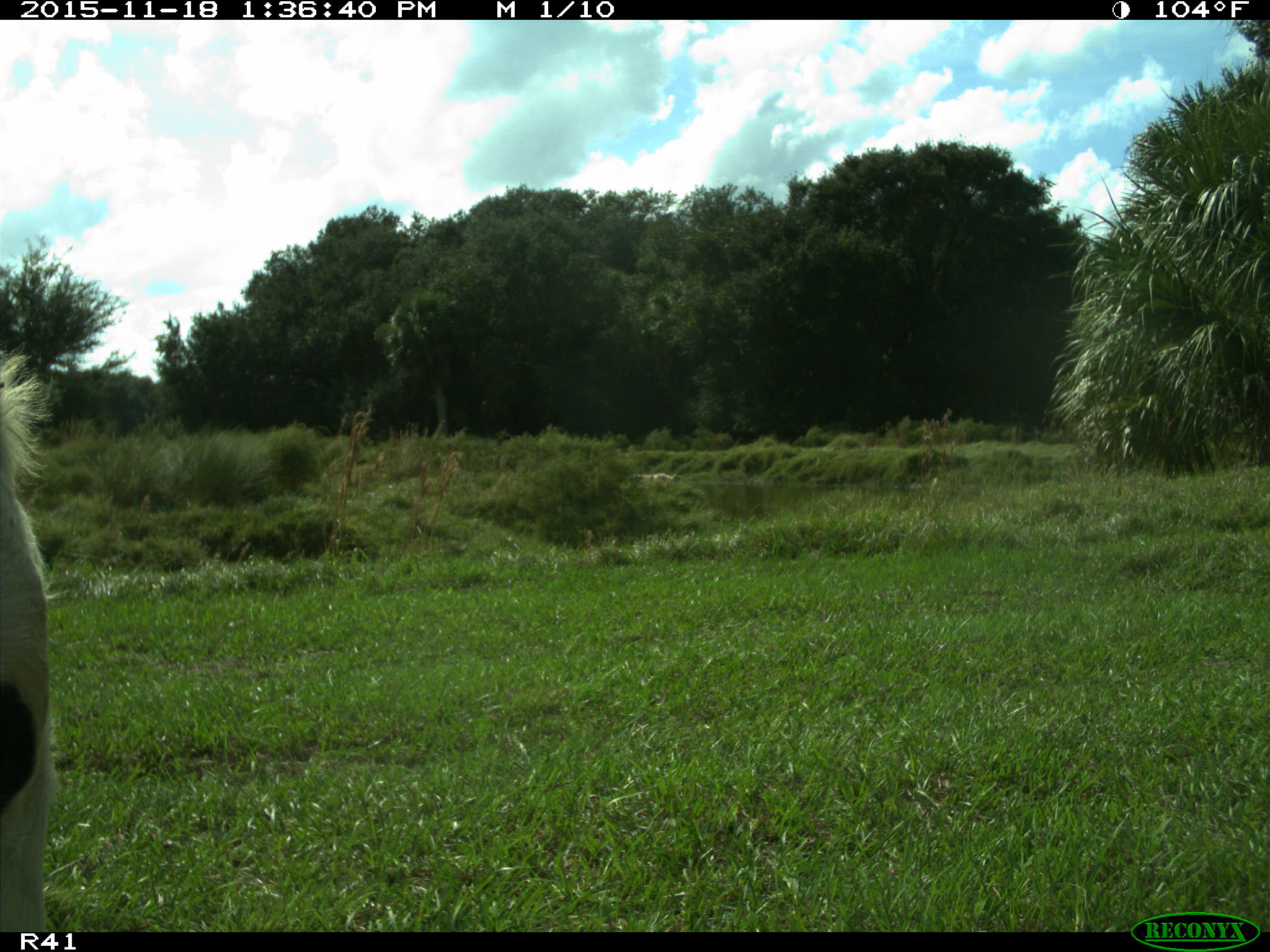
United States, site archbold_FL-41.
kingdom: Animalia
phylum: Chordata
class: Mammalia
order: Artiodactyla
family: Bovidae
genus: Bos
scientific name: Bos taurus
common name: domestic cow